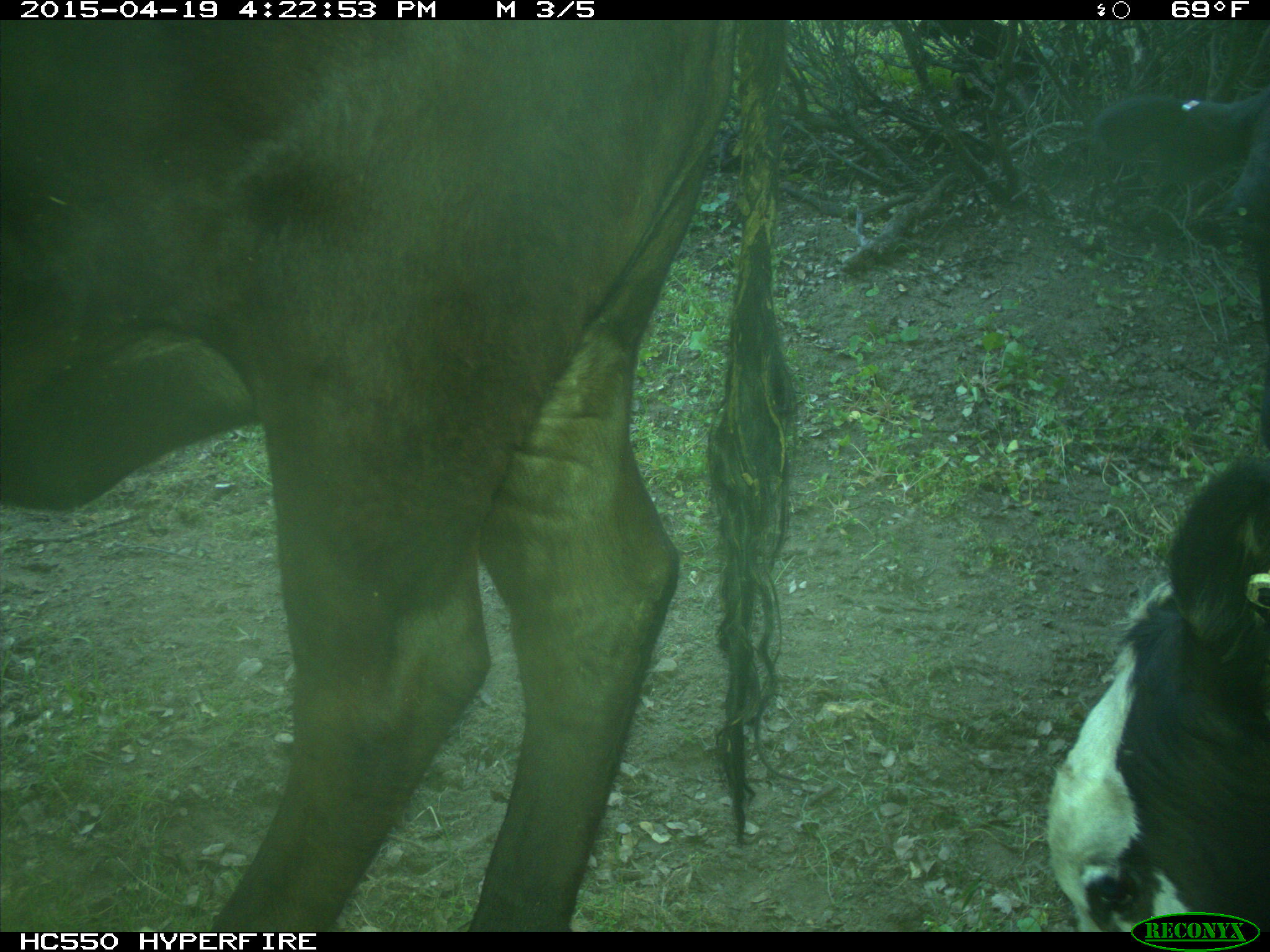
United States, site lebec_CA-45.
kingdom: Animalia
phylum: Chordata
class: Mammalia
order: Artiodactyla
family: Bovidae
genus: Bos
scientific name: Bos taurus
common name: domestic cow